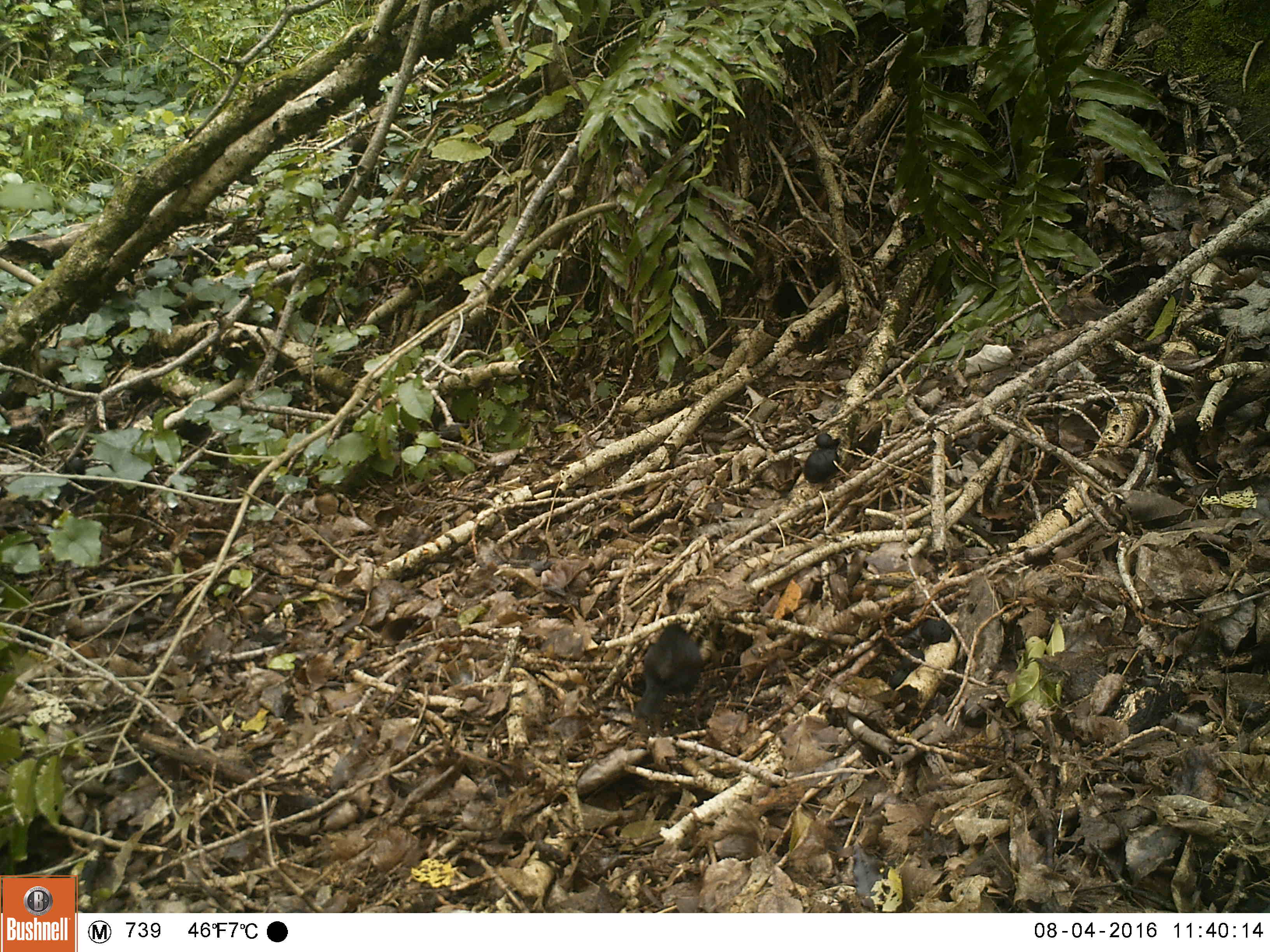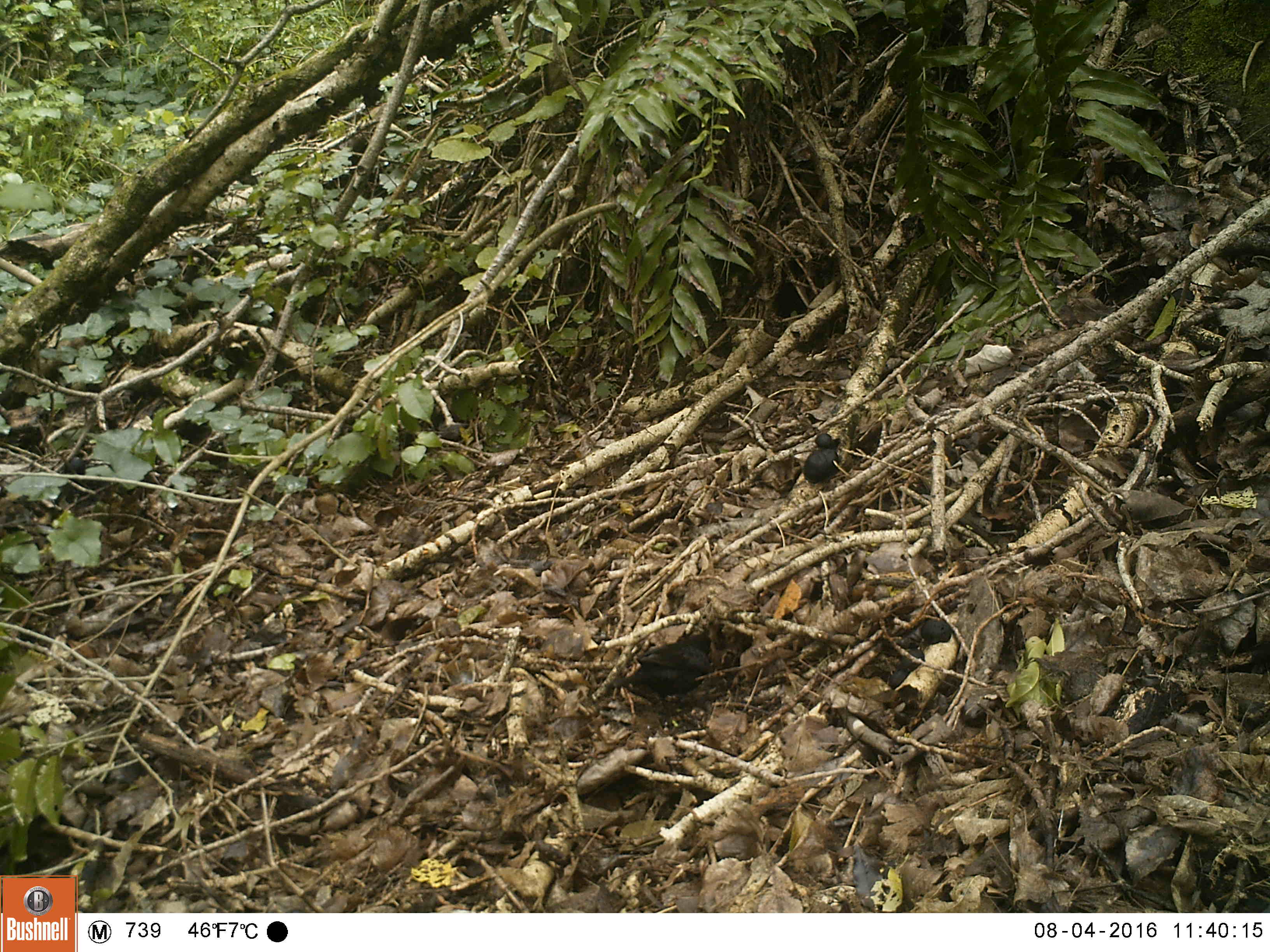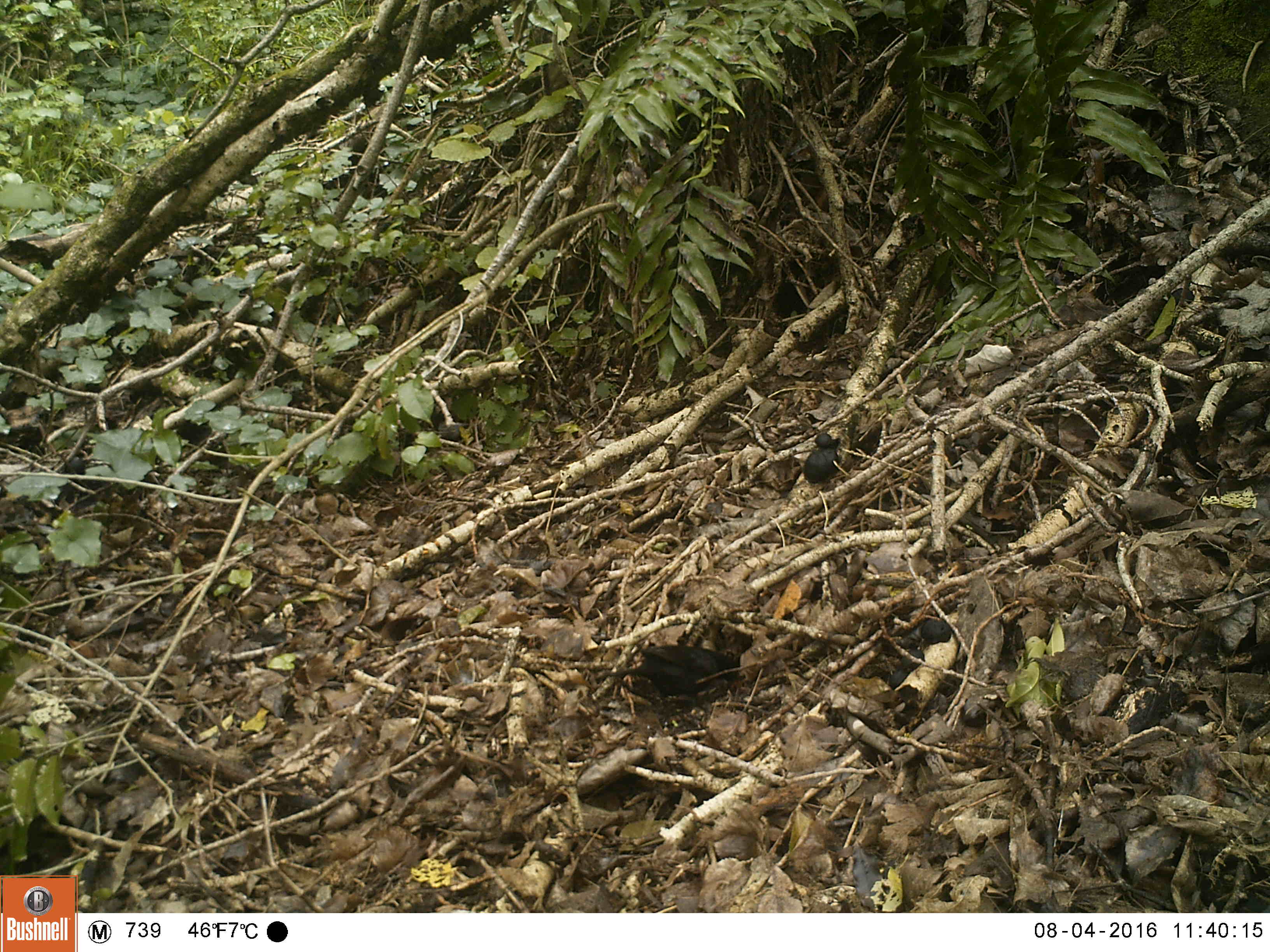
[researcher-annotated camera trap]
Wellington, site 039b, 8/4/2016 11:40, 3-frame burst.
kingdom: Animalia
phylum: Chordata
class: Aves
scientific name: Aves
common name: bird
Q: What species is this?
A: Bird (Aves).